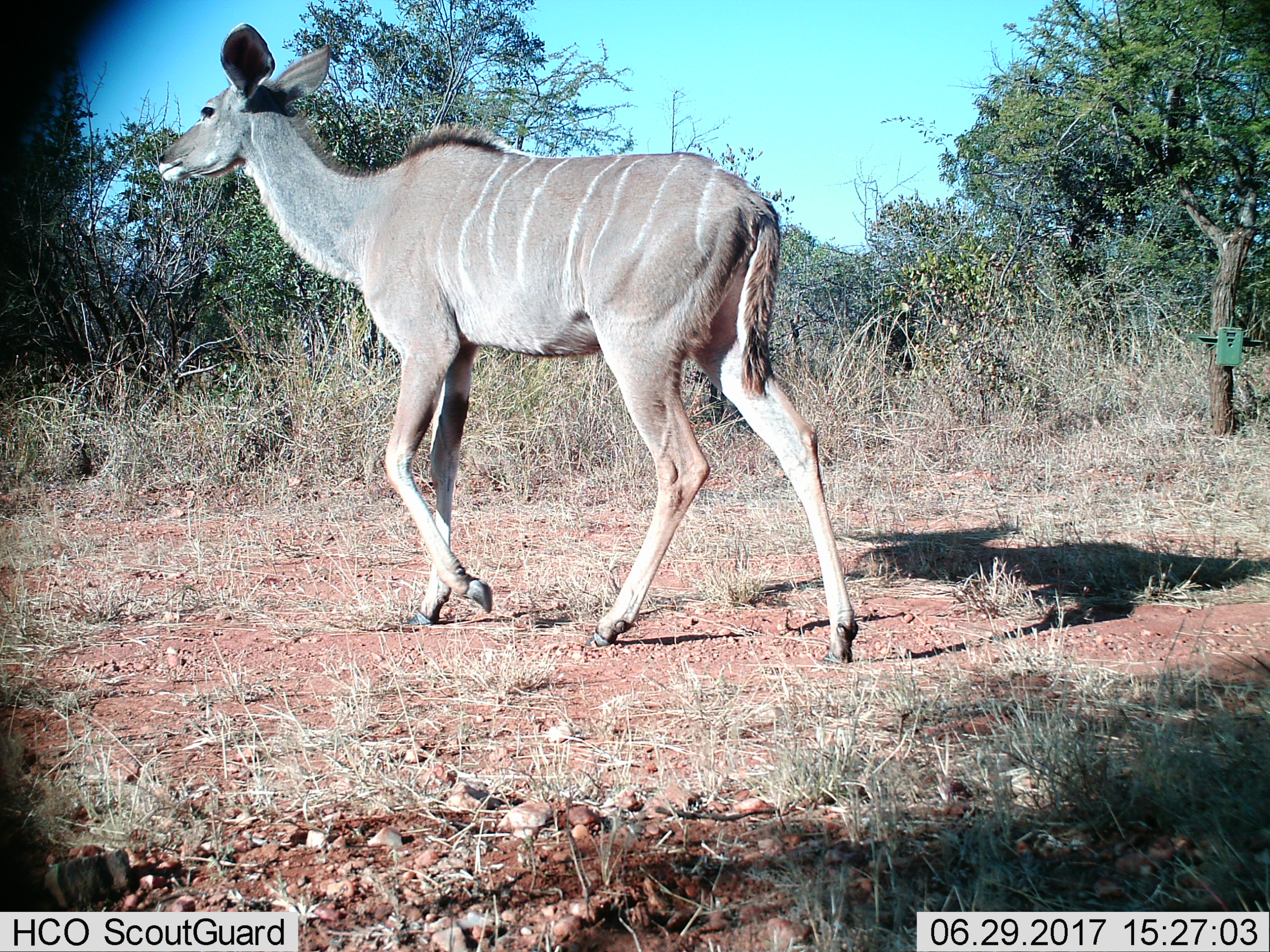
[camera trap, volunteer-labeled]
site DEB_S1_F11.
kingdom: Animalia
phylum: Chordata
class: Mammalia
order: Artiodactyla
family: Bovidae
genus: Tragelaphus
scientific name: Tragelaphus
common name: kudu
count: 1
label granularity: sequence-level